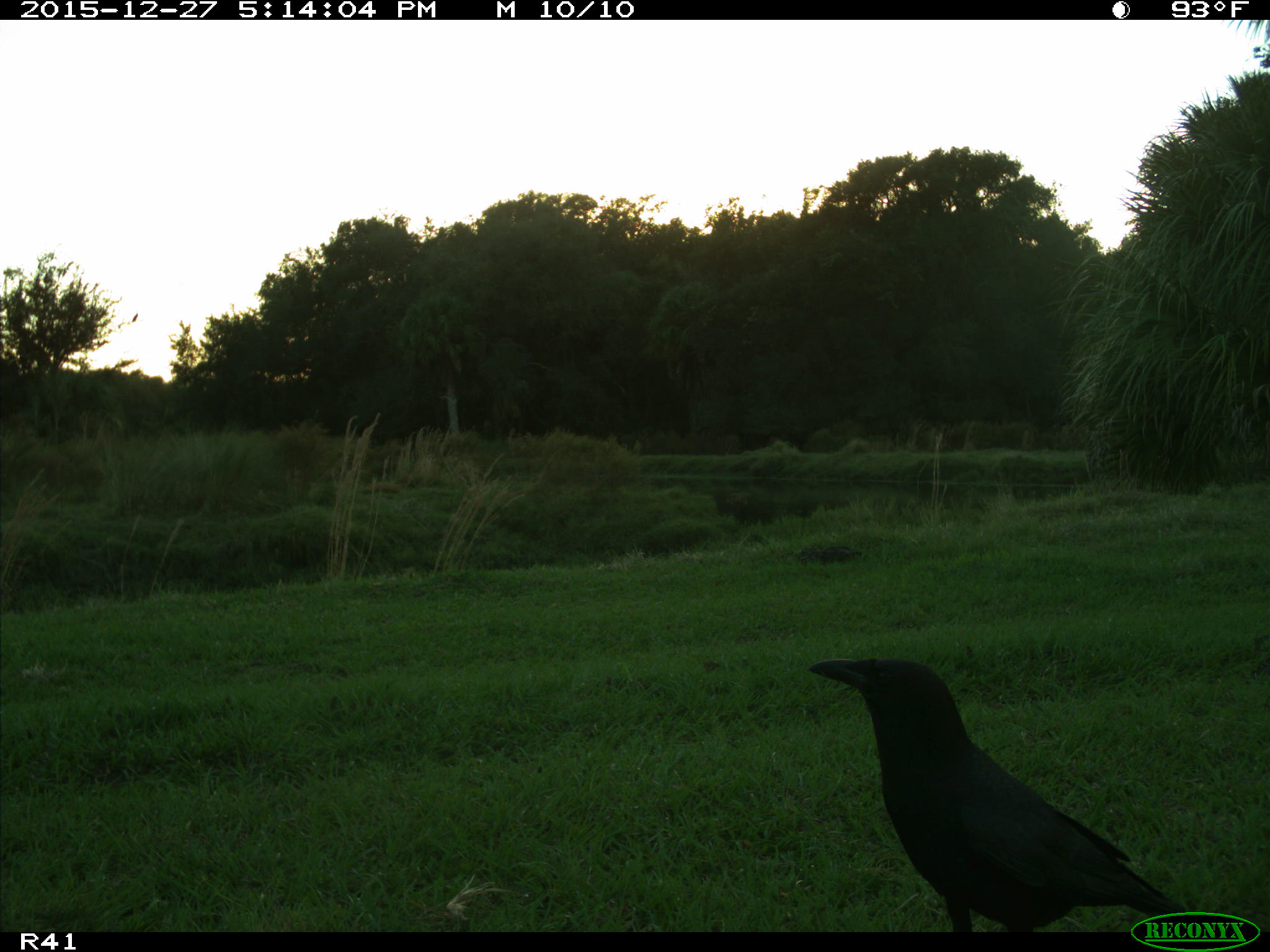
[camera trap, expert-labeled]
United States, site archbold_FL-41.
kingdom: Animalia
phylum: Chordata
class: Aves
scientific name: Aves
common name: birds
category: unidentified bird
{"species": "unidentified bird (birds) (Aves)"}